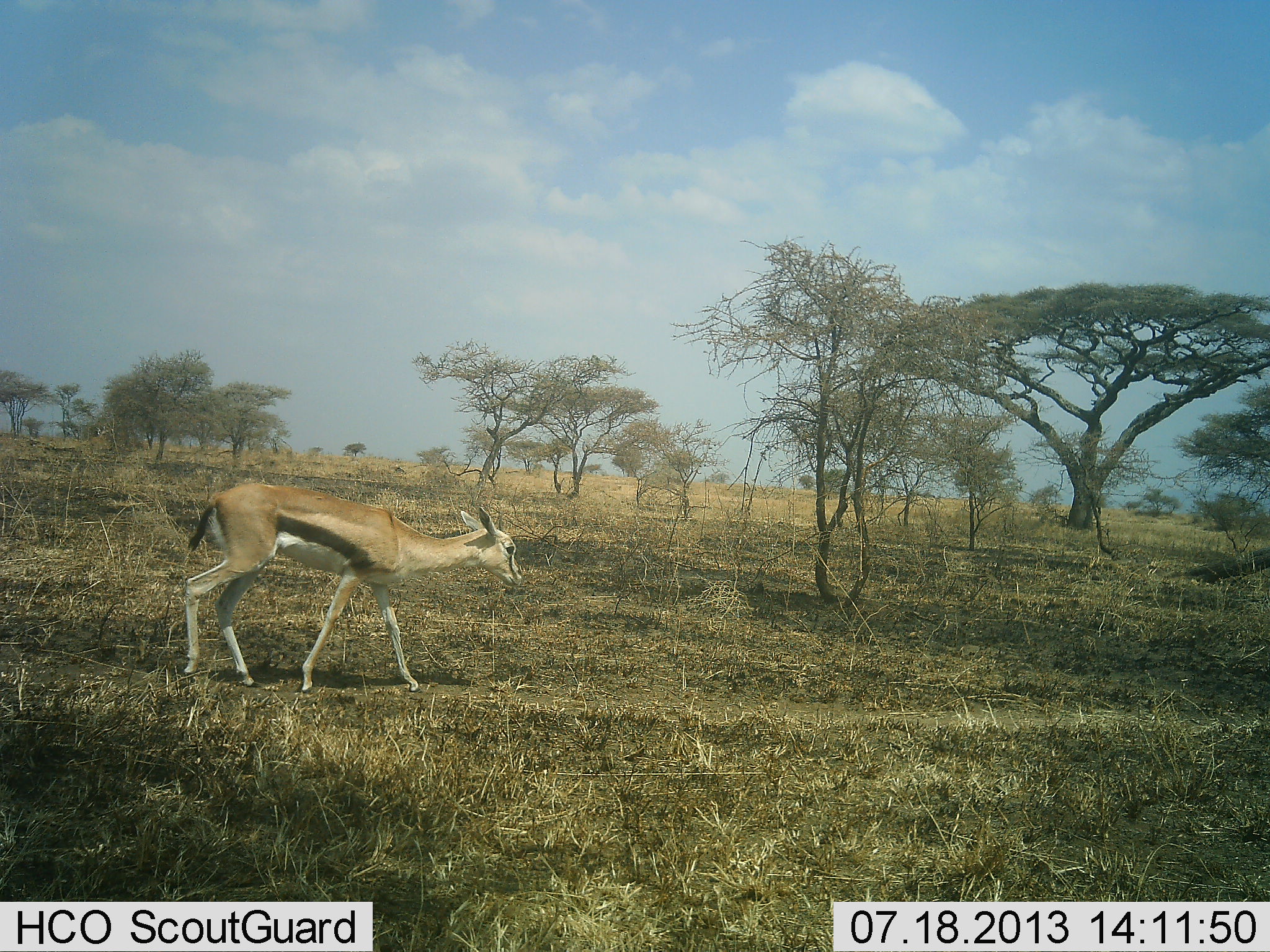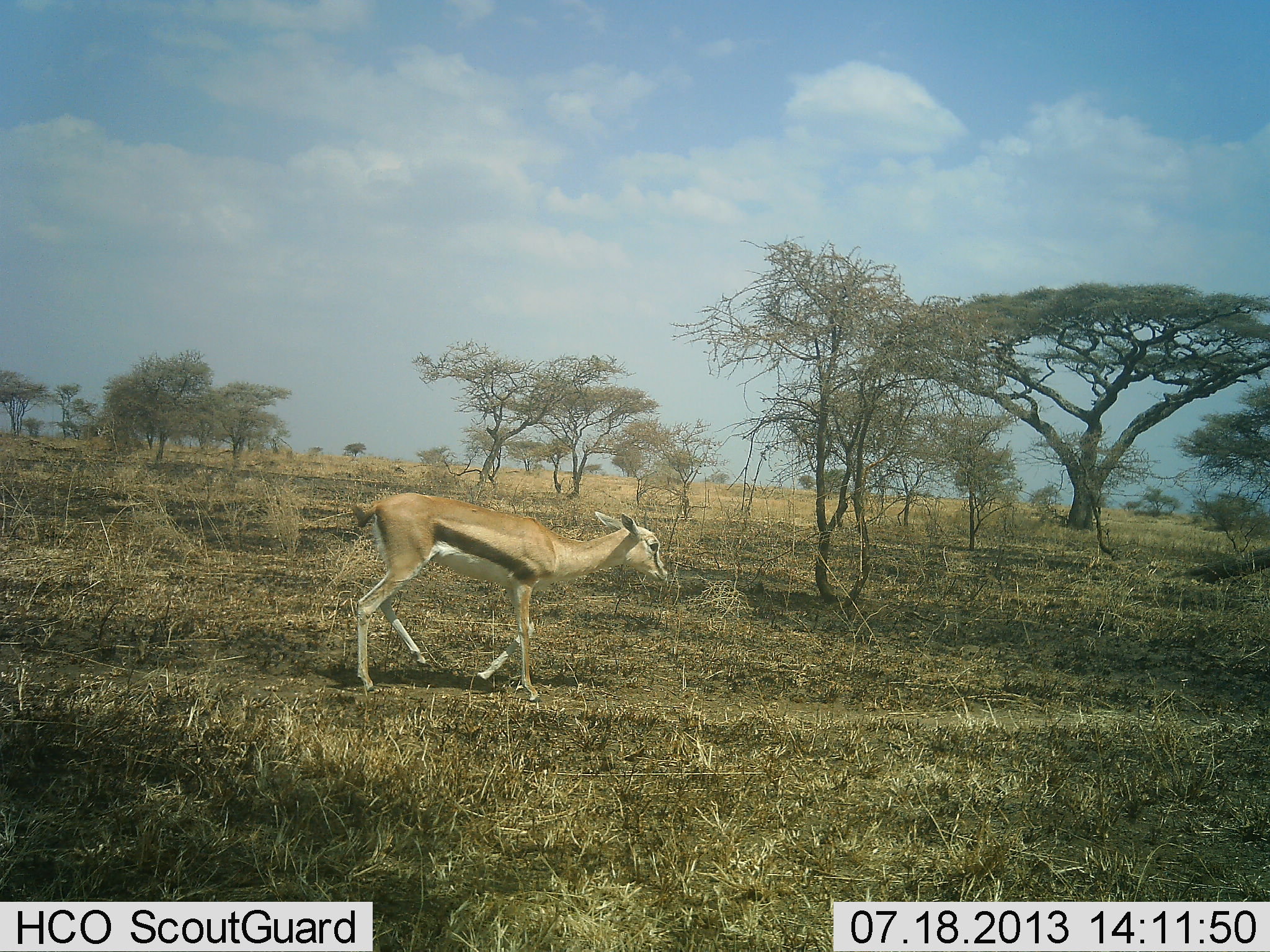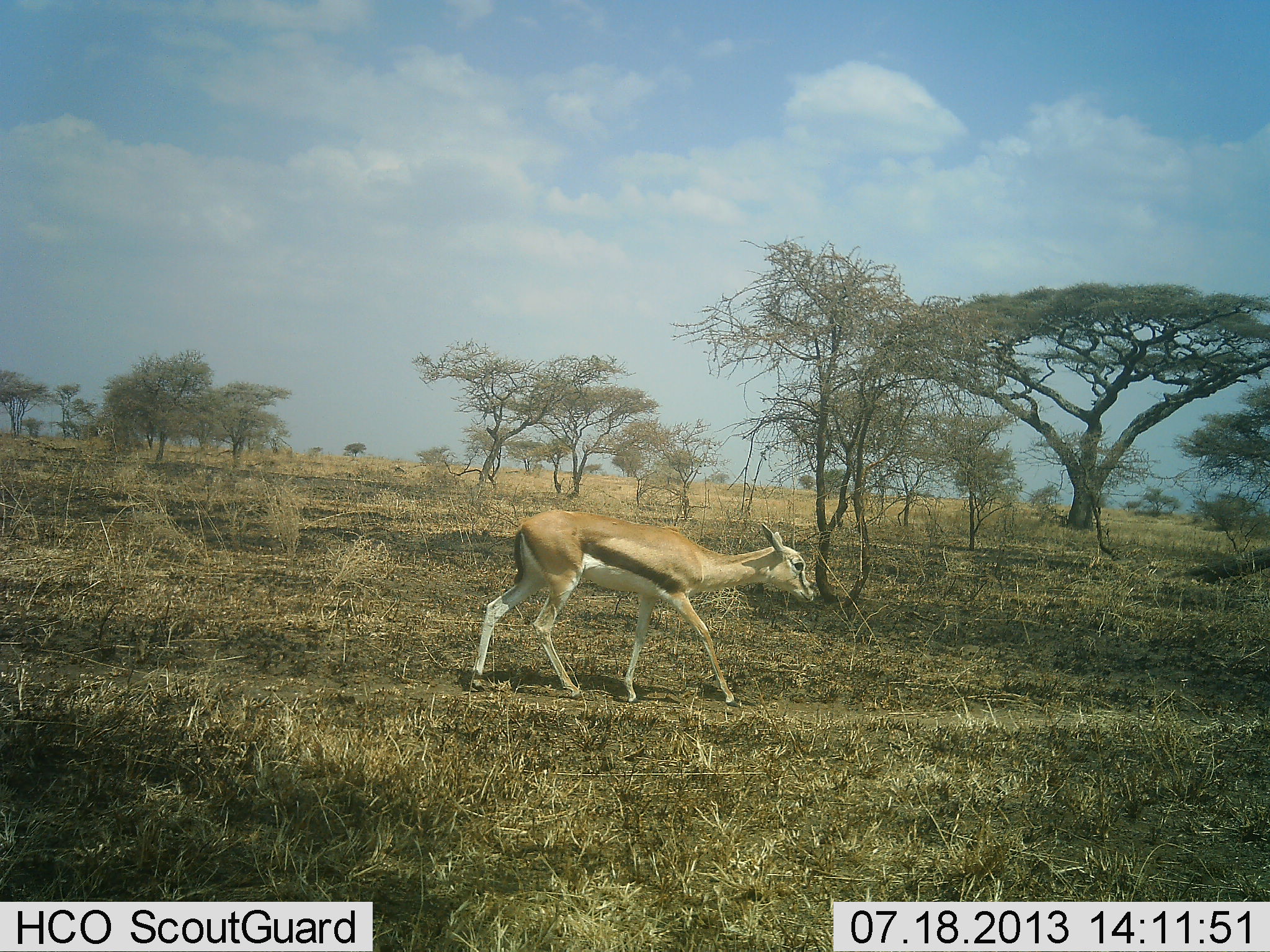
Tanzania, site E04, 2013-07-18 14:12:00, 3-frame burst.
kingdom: Animalia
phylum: Chordata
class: Mammalia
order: Artiodactyla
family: Bovidae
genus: Eudorcas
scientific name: Eudorcas thomsonii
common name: thomson's gazelle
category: gazellethomsons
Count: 1.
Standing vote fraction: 0%.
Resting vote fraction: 0%.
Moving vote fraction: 100%.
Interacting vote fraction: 0%.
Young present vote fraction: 15%.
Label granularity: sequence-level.